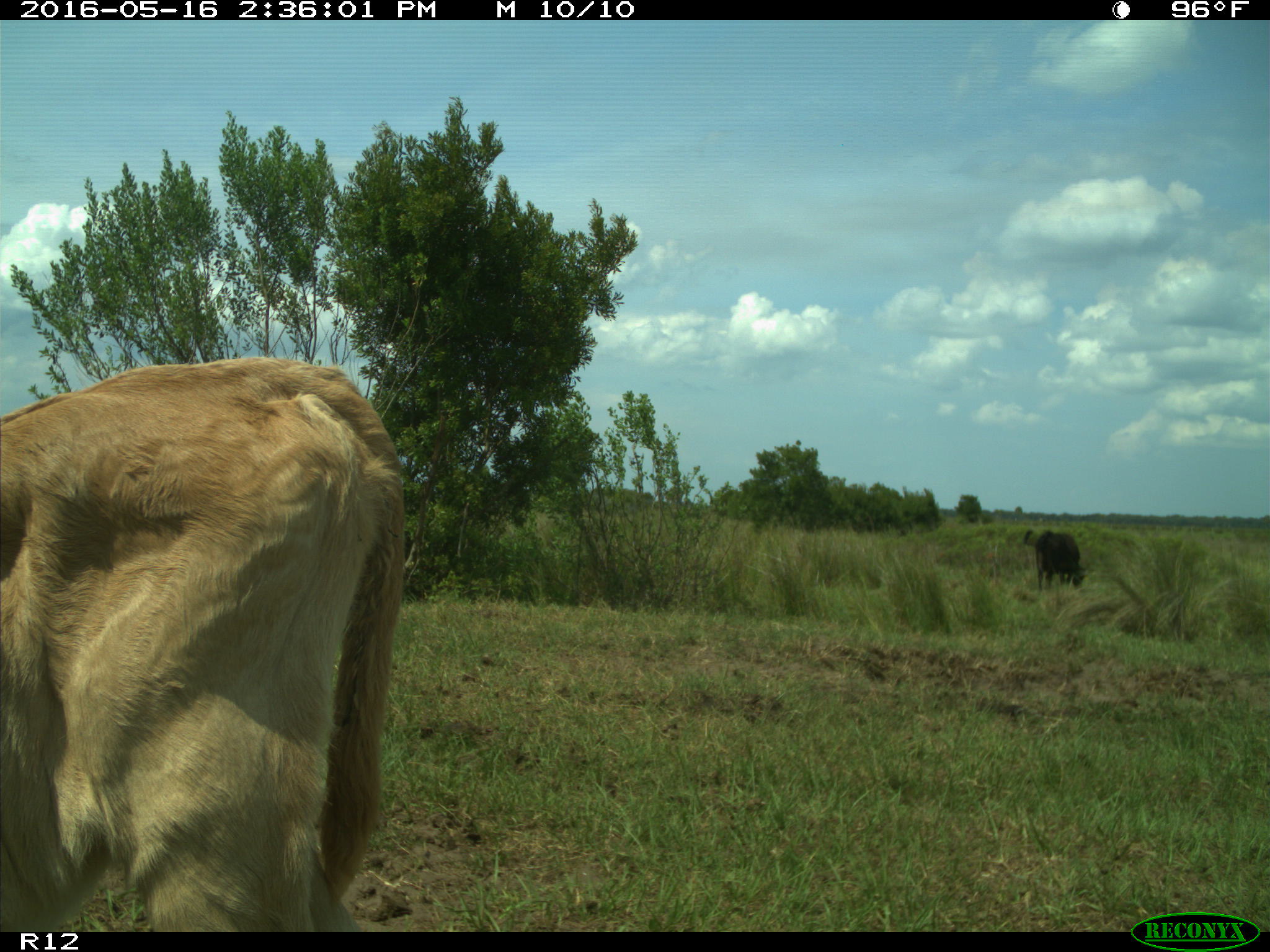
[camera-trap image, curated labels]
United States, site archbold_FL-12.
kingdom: Animalia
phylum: Chordata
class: Mammalia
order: Artiodactyla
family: Bovidae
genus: Bos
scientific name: Bos taurus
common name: domestic cow